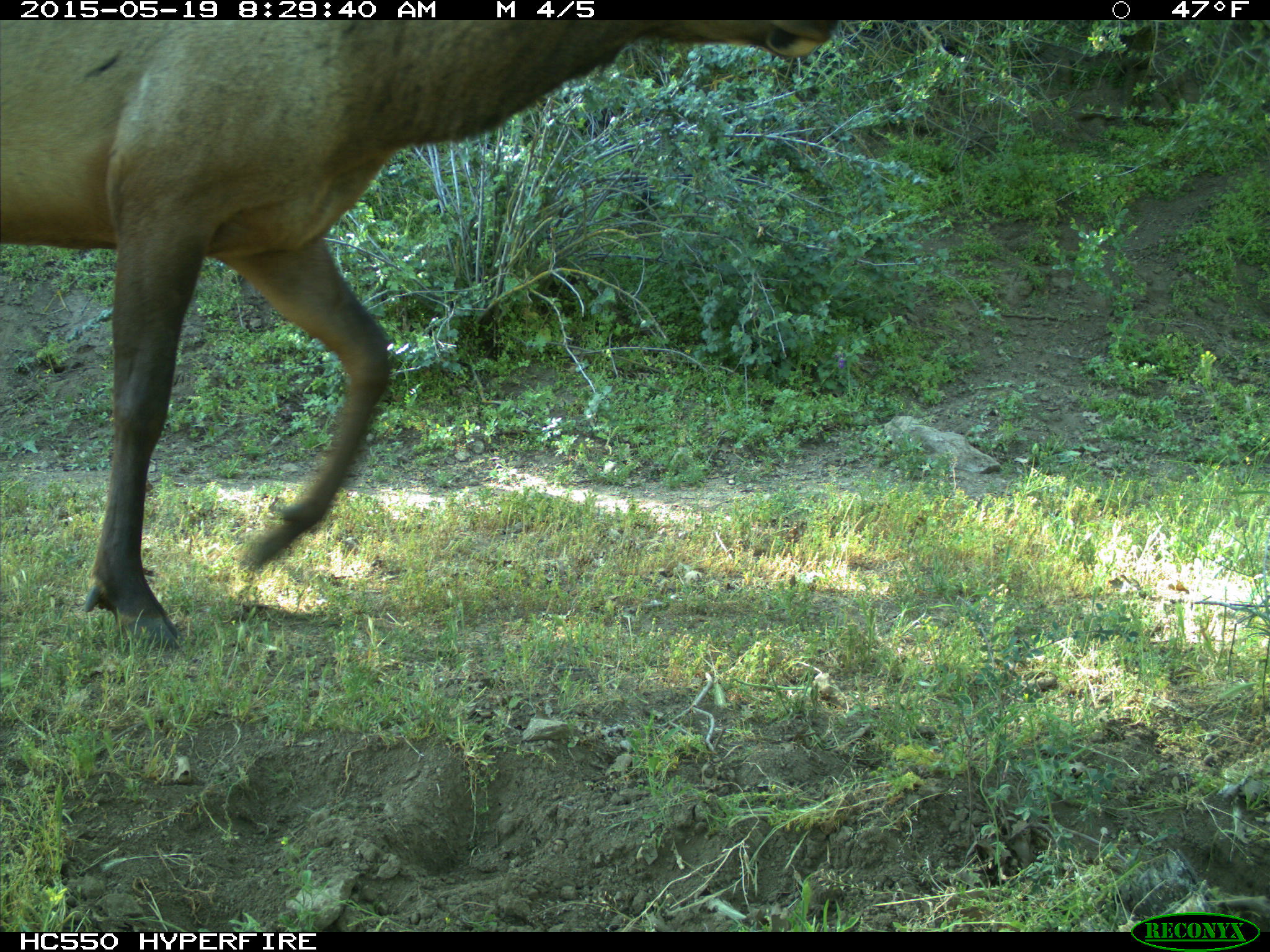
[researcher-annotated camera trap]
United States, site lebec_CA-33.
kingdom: Animalia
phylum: Chordata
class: Mammalia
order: Artiodactyla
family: Cervidae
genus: Cervus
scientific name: Cervus canadensis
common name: elk